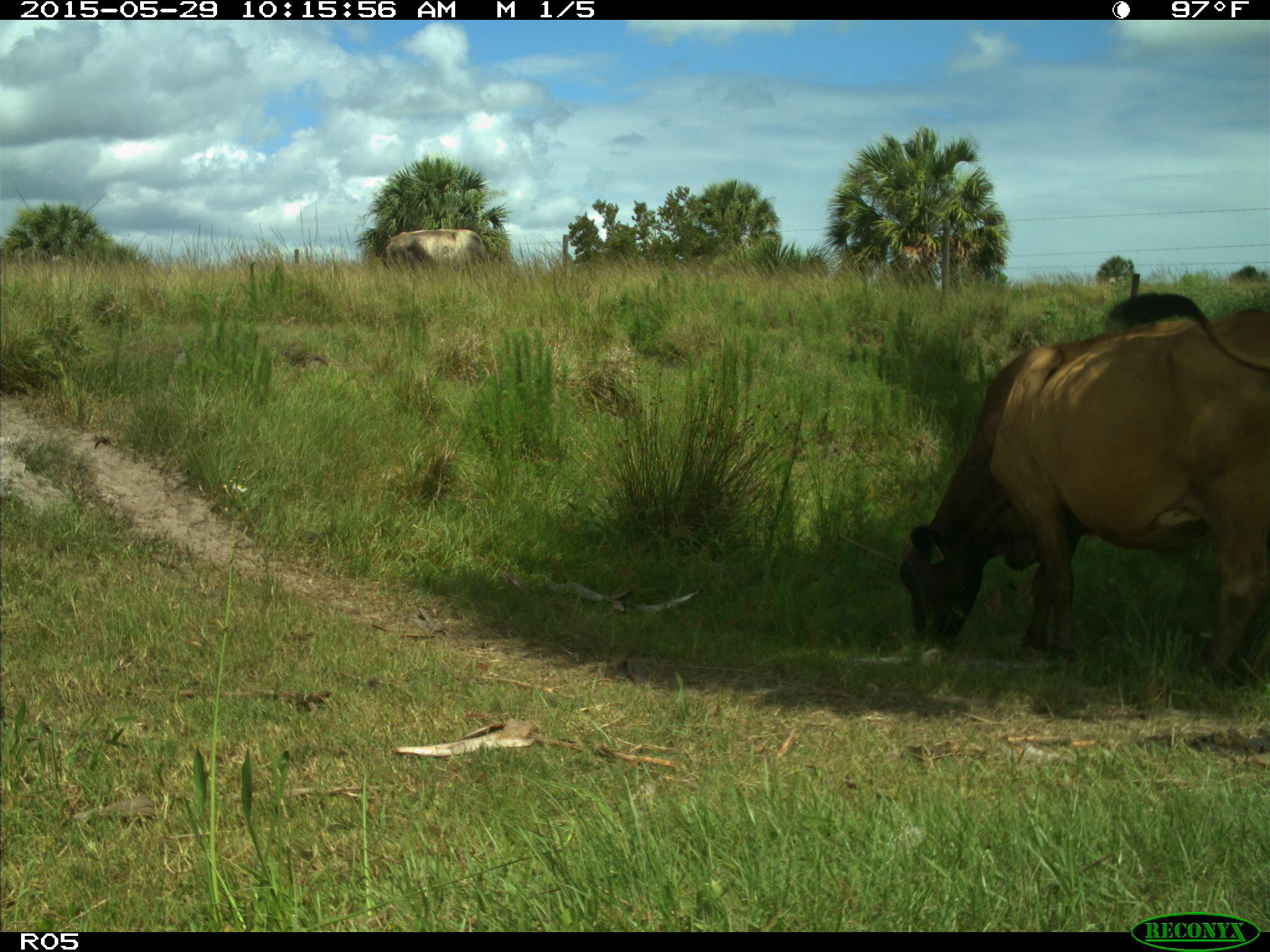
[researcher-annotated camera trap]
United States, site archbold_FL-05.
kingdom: Animalia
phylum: Chordata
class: Mammalia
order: Artiodactyla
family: Bovidae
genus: Bos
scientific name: Bos taurus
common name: domestic cow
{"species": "Bos taurus (domestic cow)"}